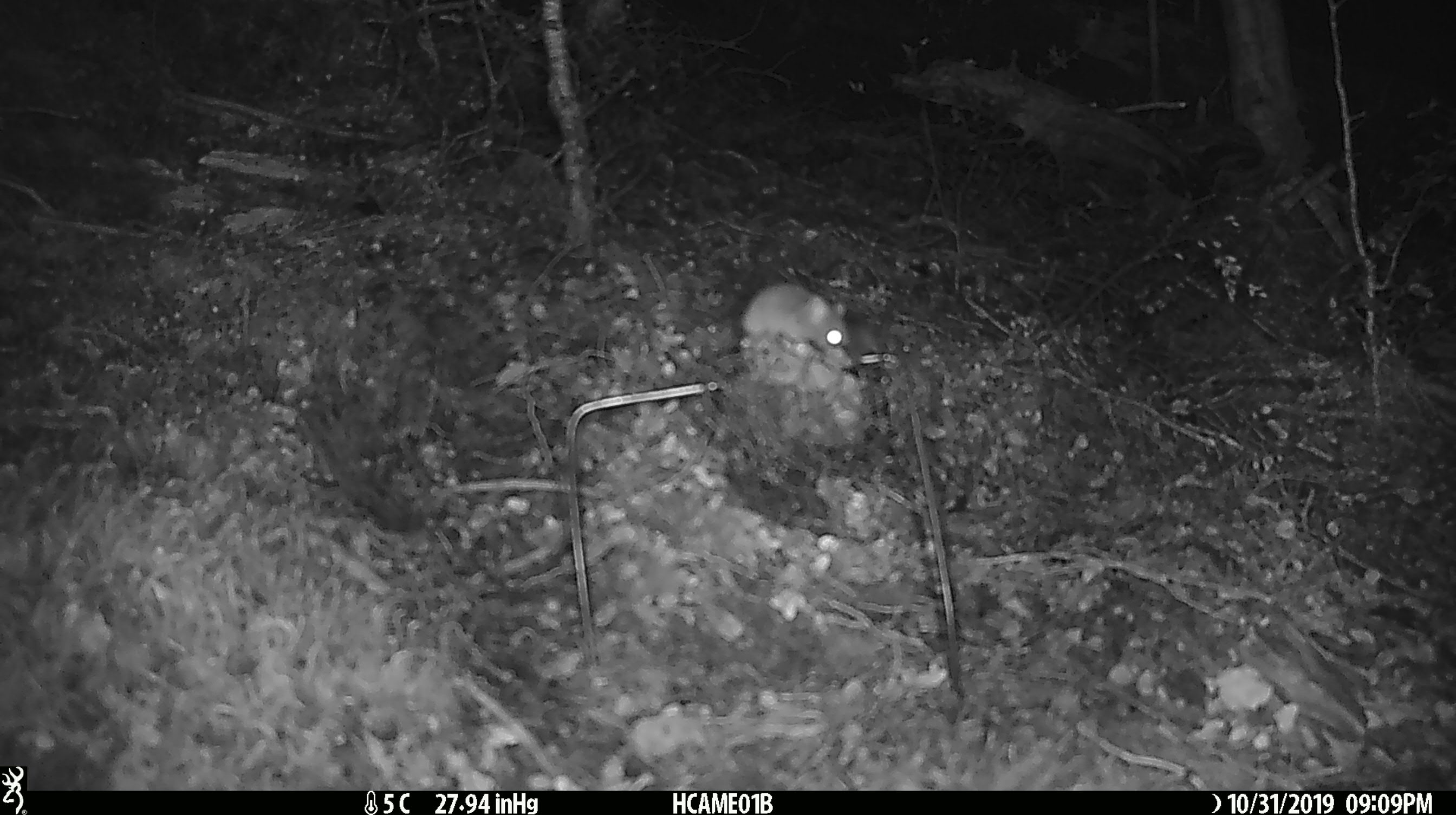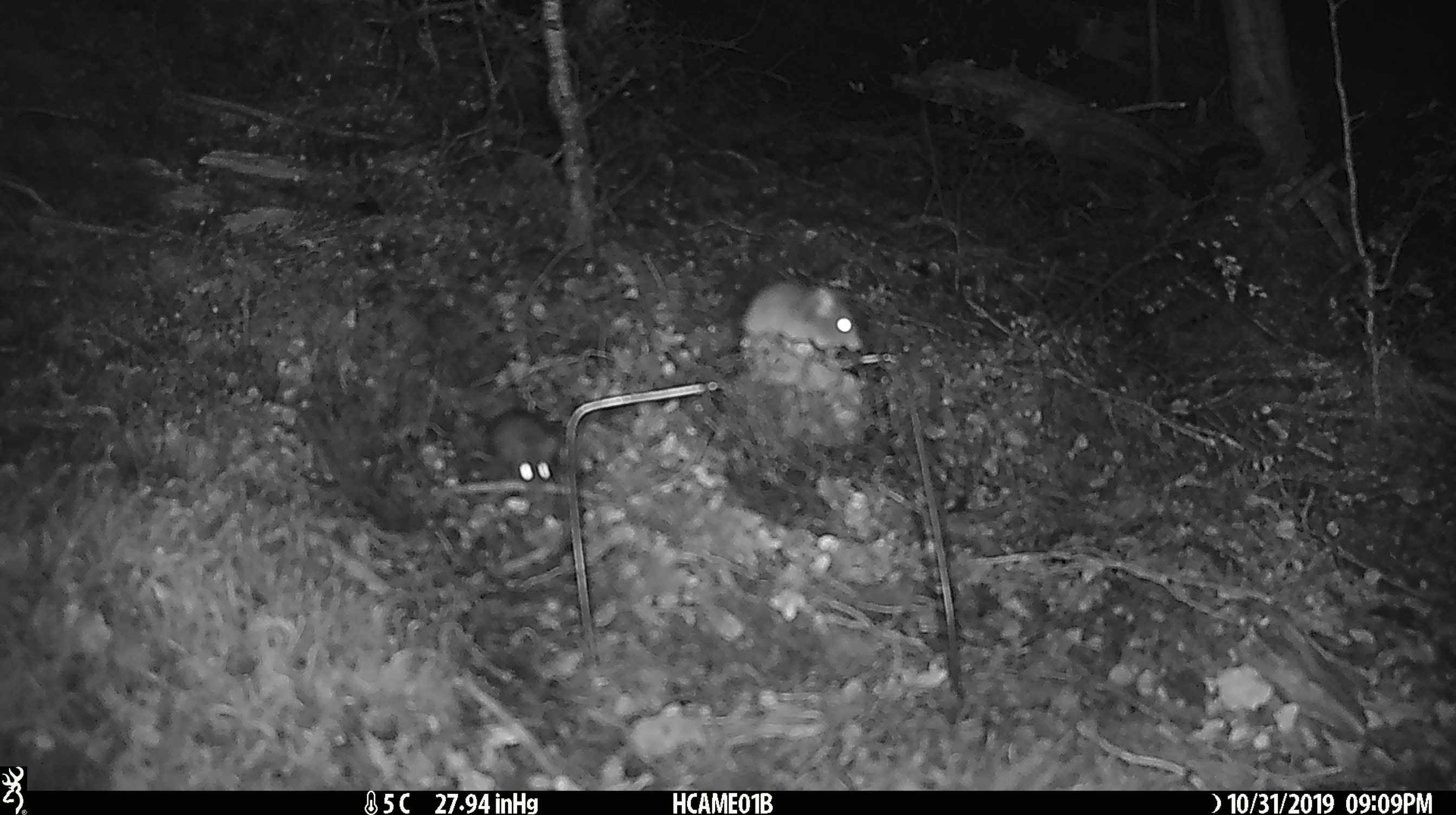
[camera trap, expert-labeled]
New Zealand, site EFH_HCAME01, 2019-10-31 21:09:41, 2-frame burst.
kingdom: Animalia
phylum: Chordata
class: Mammalia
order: Rodentia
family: Muridae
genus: Mus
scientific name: Mus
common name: mouse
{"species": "mouse (Mus)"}